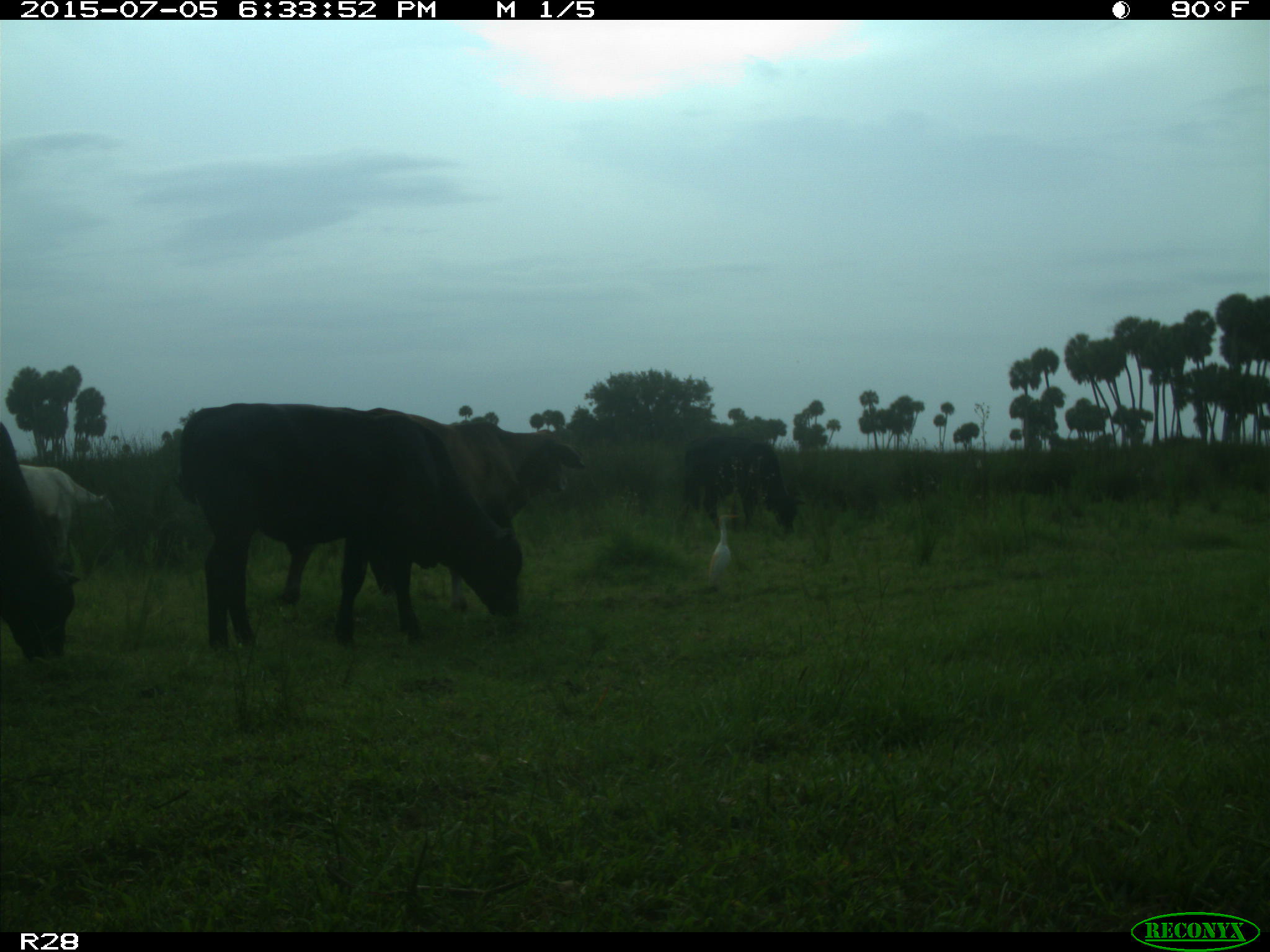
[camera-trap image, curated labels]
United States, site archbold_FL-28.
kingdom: Animalia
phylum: Chordata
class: Mammalia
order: Artiodactyla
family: Bovidae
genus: Bos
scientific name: Bos taurus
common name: domestic cow